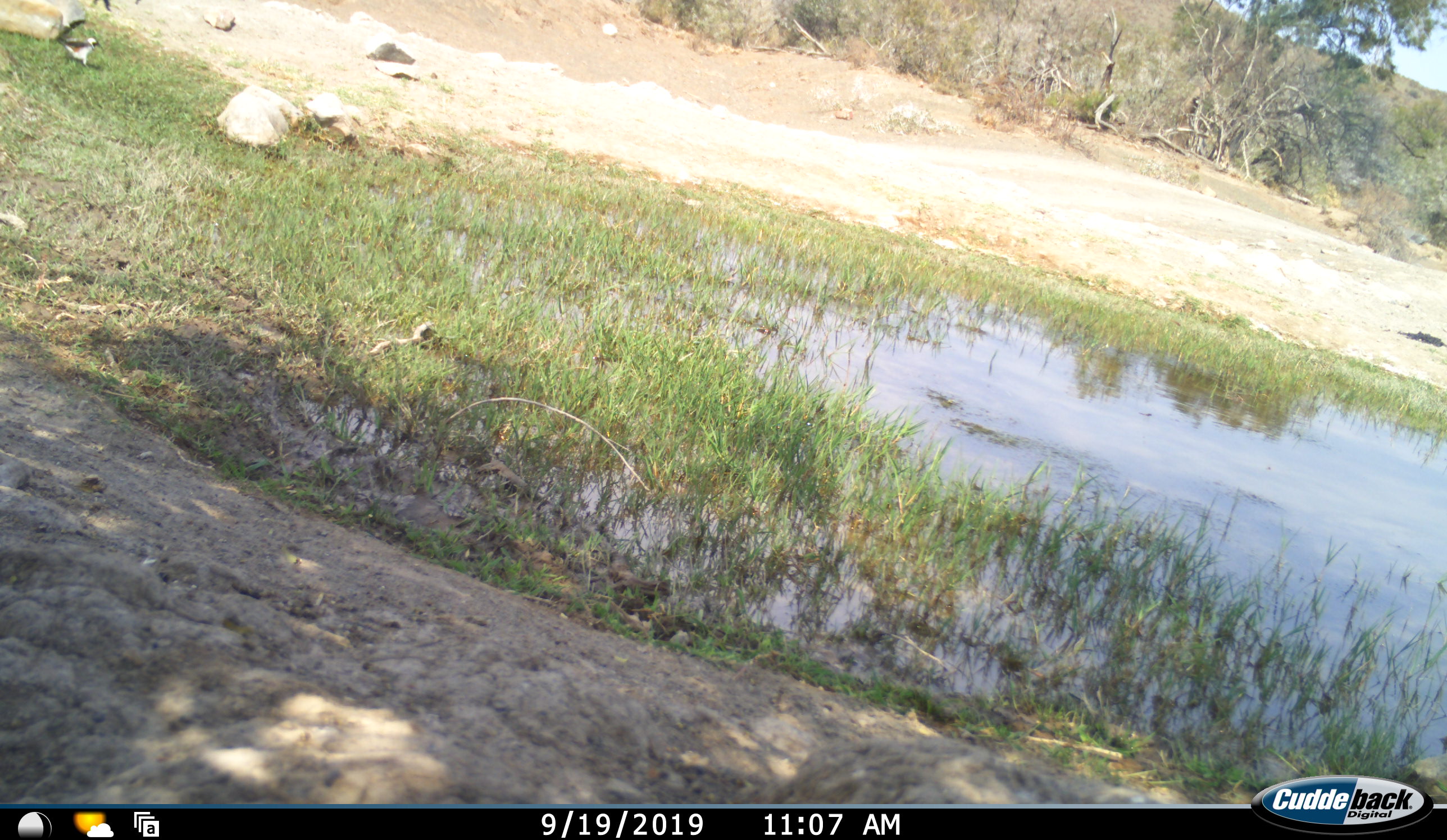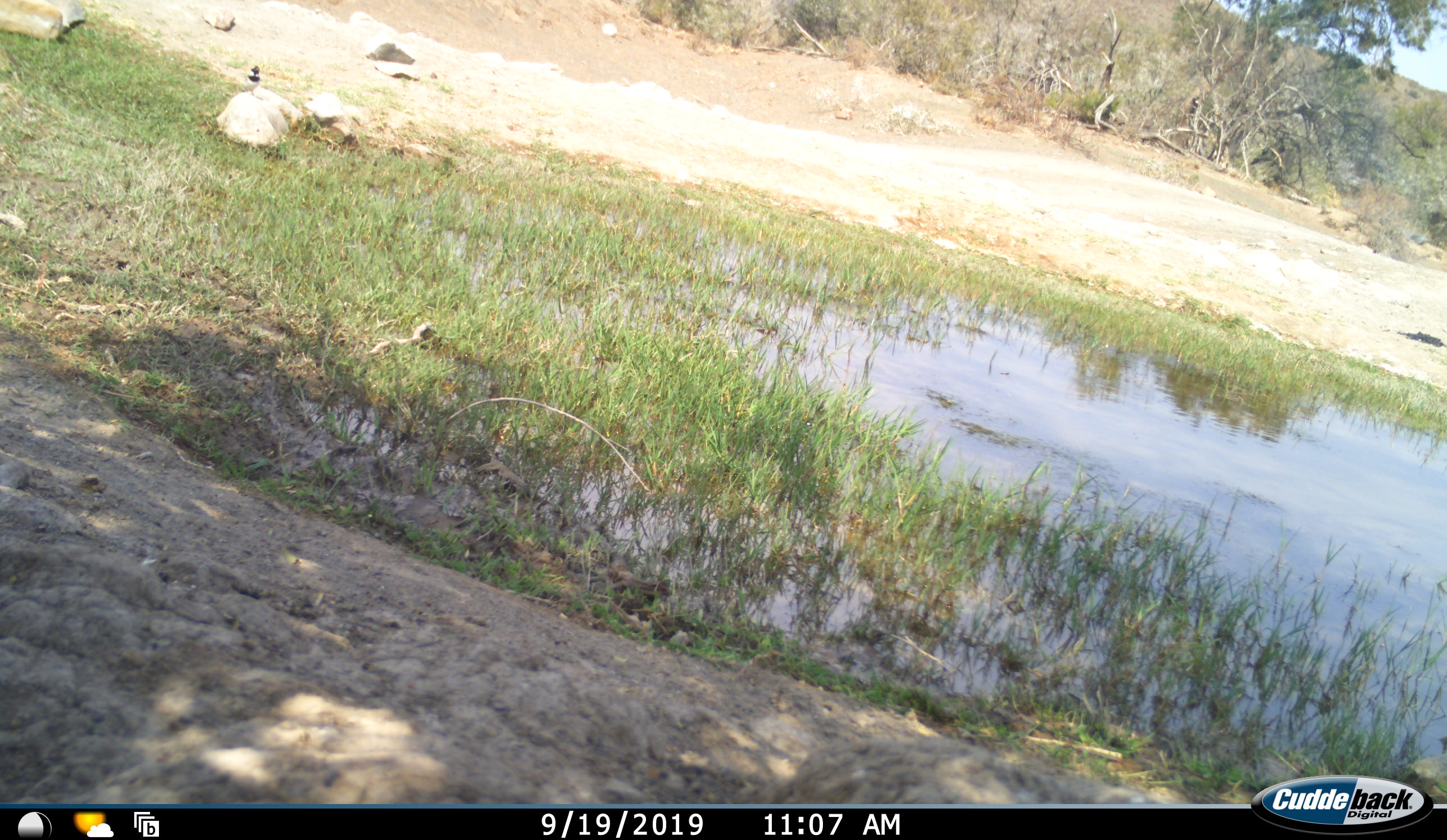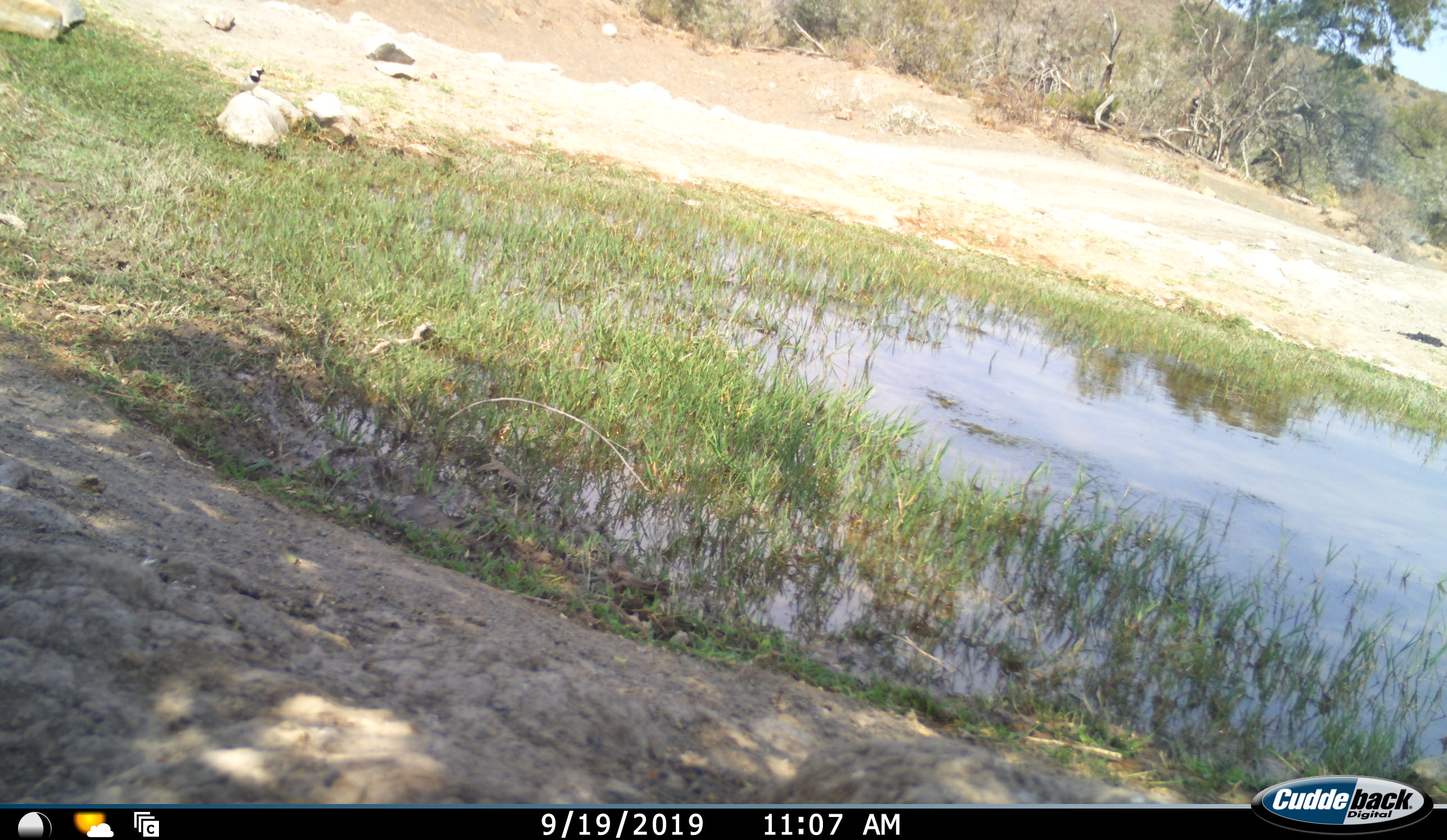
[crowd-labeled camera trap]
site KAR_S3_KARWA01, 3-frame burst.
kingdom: Animalia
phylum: Chordata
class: Aves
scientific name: Aves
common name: bird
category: birdother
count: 1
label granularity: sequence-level